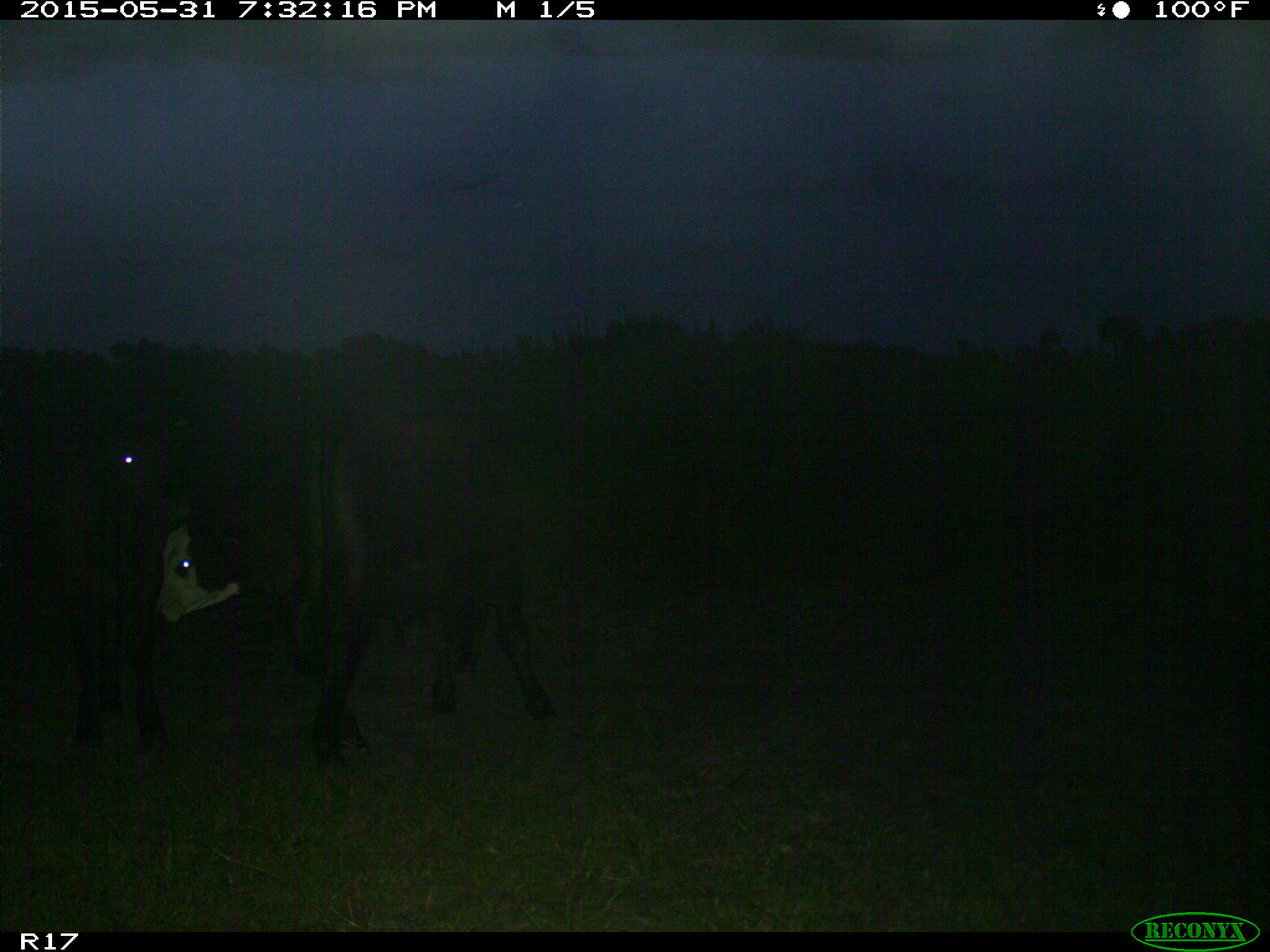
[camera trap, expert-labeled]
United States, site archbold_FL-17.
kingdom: Animalia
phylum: Chordata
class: Mammalia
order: Artiodactyla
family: Bovidae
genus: Bos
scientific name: Bos taurus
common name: domestic cow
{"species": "Bos taurus (domestic cow)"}